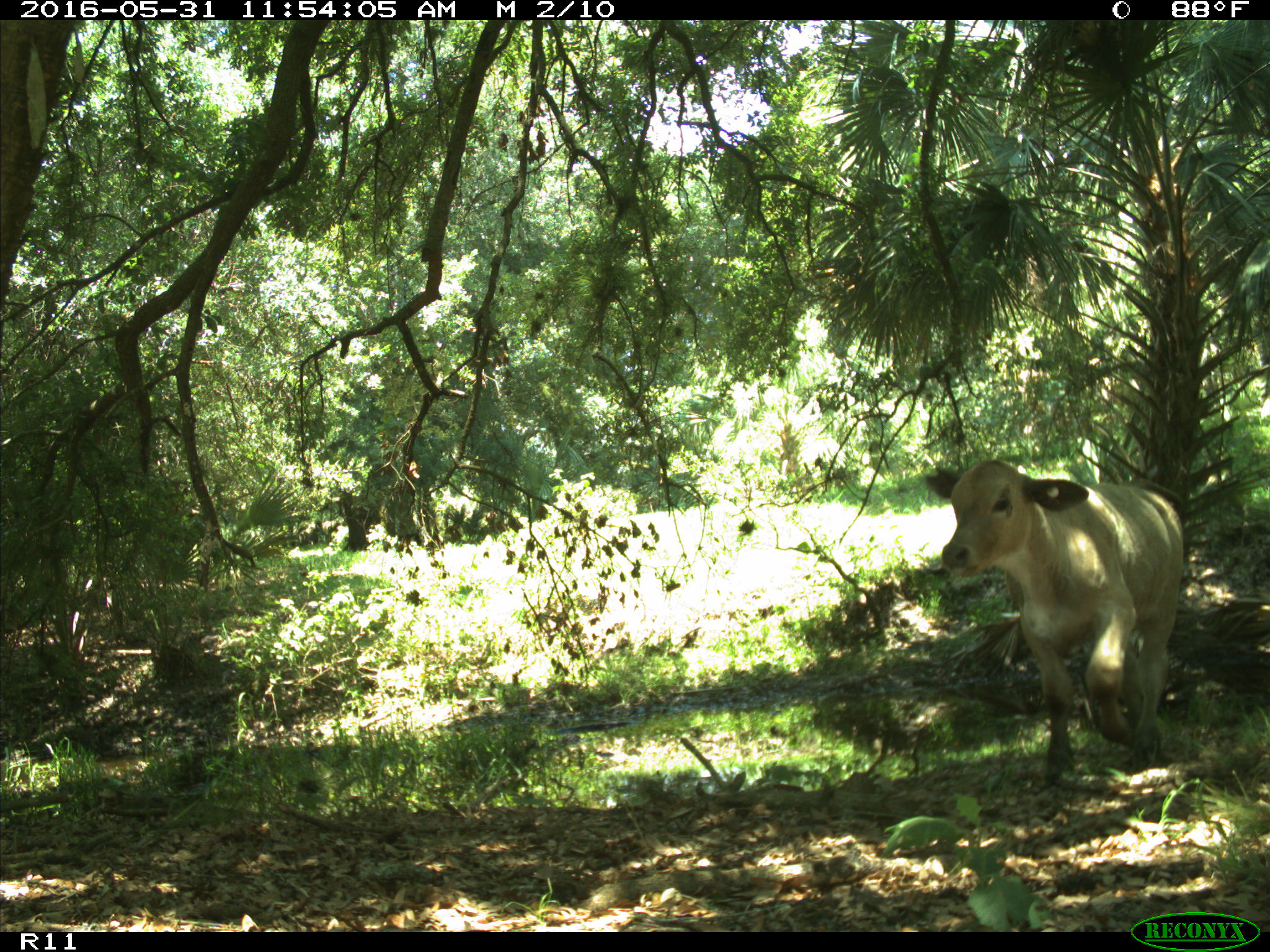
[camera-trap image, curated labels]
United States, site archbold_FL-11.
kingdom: Animalia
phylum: Chordata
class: Mammalia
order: Artiodactyla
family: Bovidae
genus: Bos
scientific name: Bos taurus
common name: domestic cow